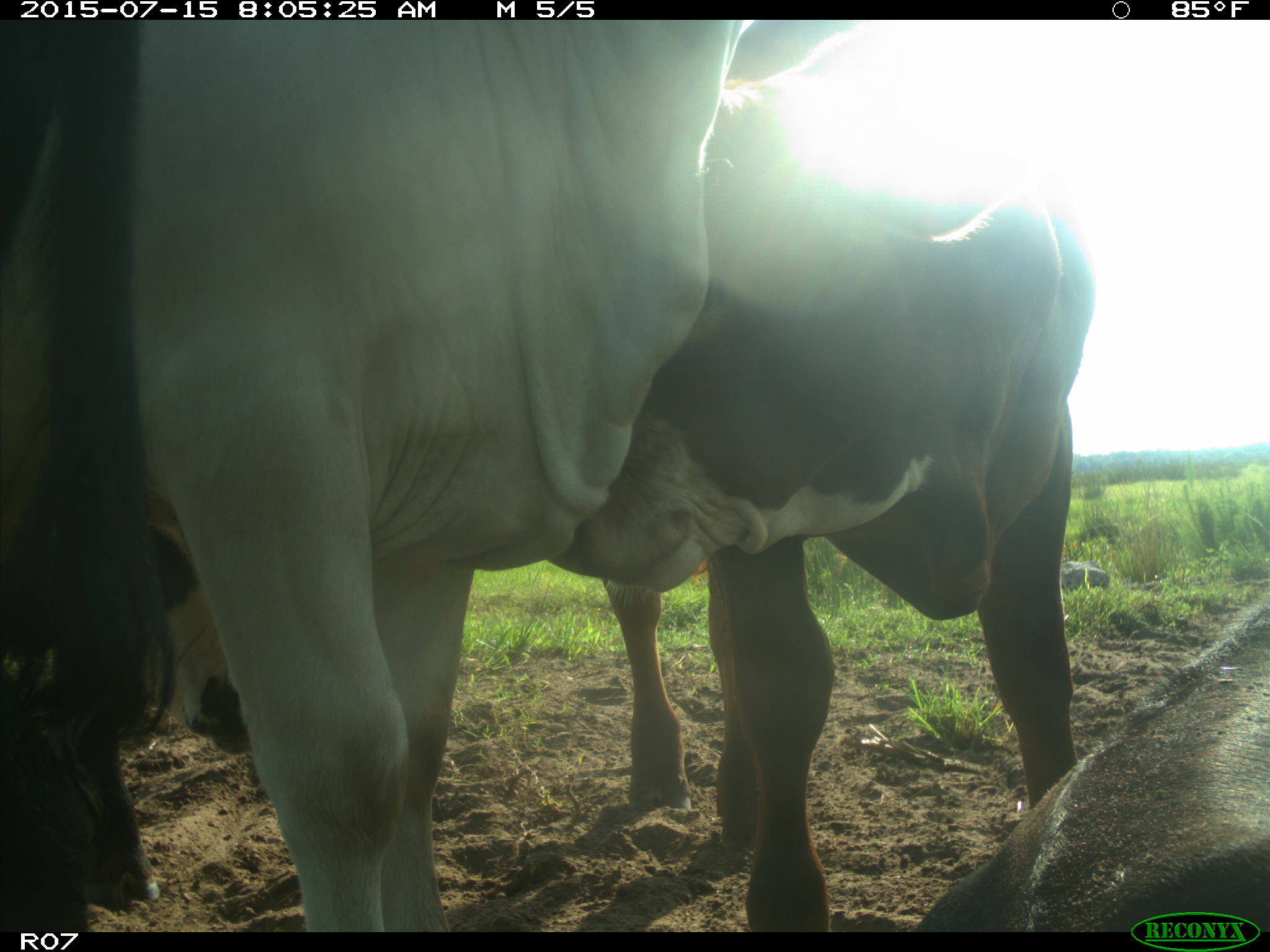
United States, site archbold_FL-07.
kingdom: Animalia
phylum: Chordata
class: Mammalia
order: Artiodactyla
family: Bovidae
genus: Bos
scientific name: Bos taurus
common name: domestic cow